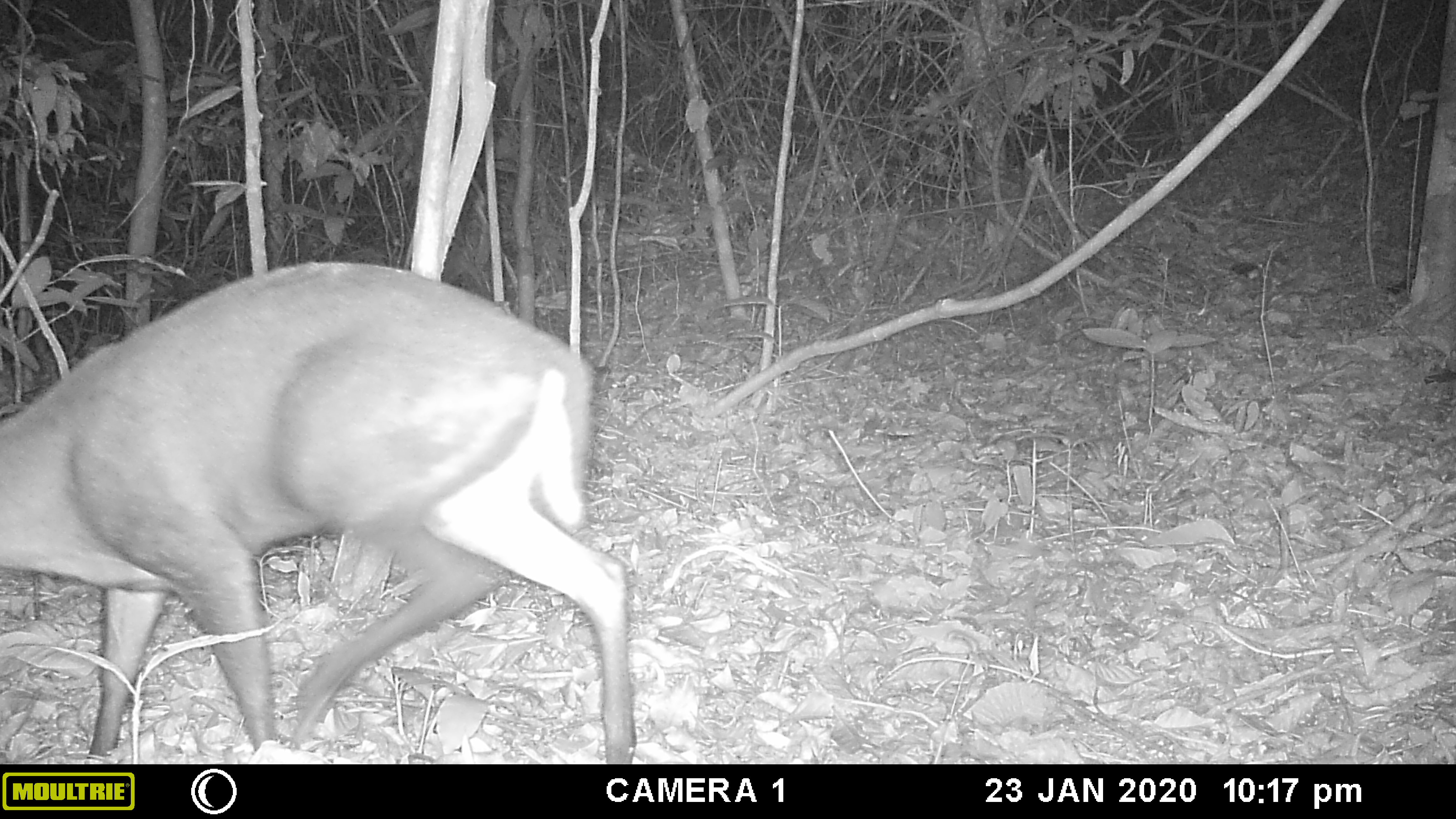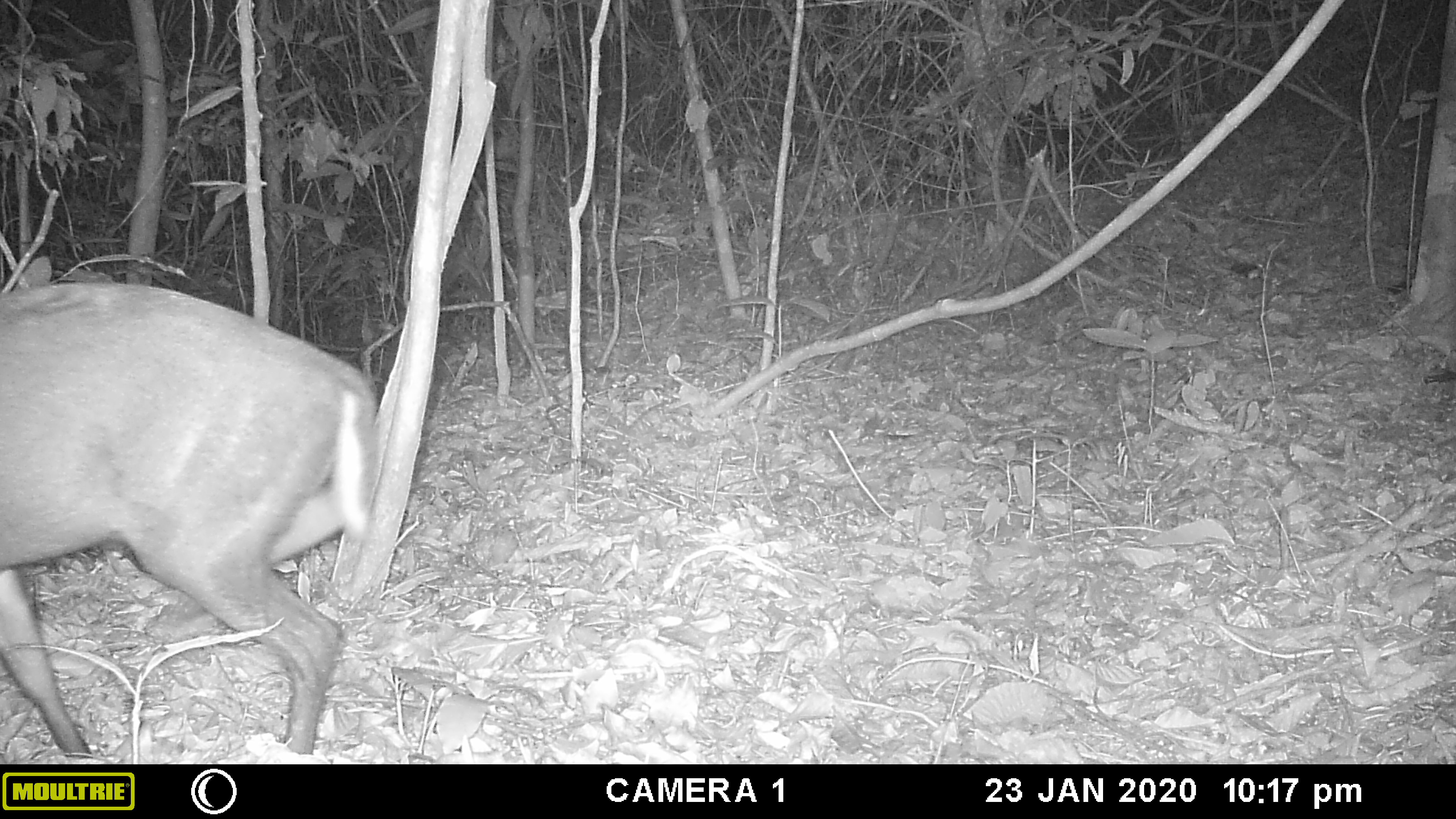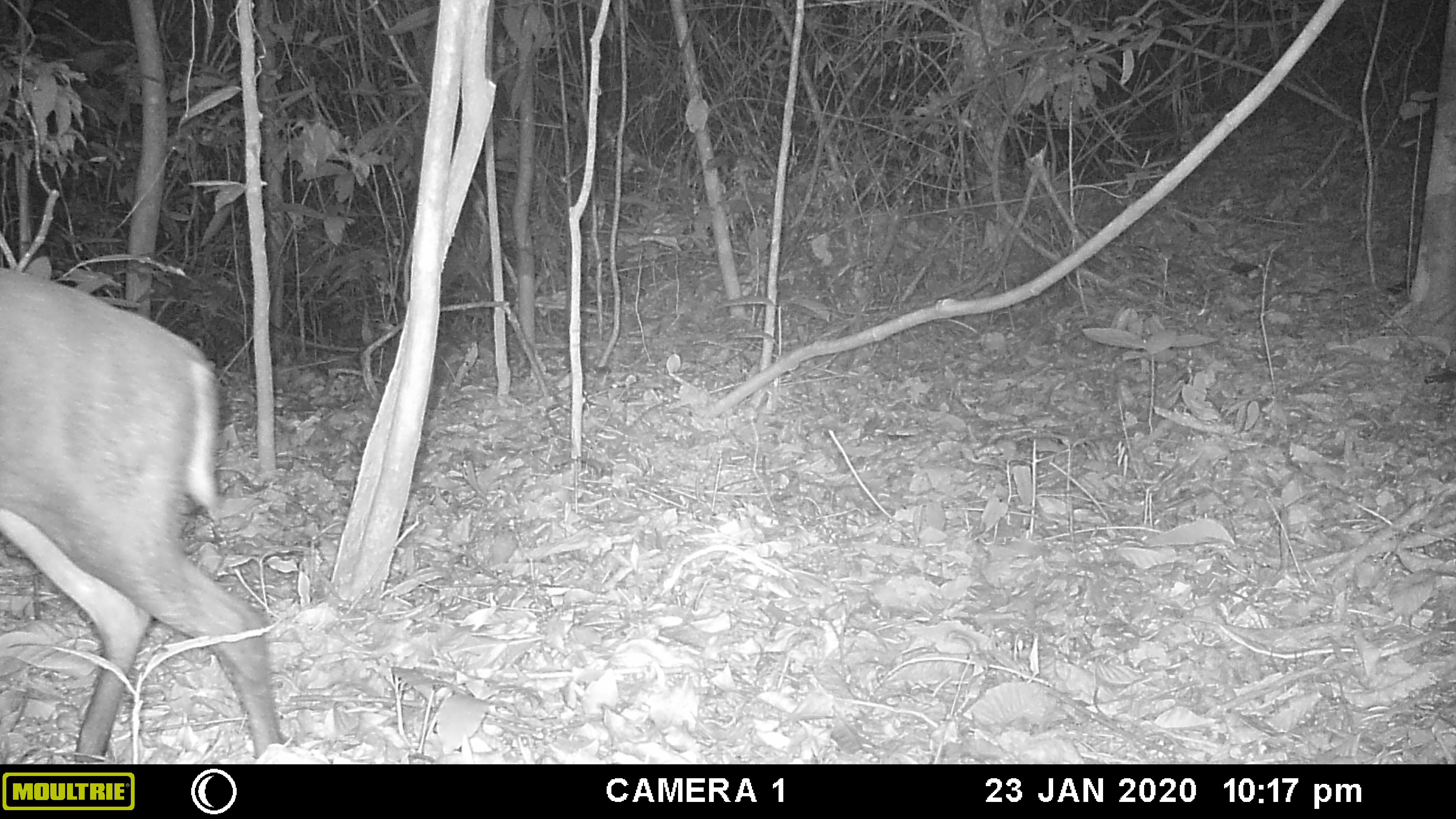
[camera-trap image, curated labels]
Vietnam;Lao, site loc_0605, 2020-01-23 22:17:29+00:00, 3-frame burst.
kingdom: Animalia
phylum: Chordata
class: Mammalia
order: Artiodactyla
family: Cervidae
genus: Muntiacus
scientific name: Muntiacus rooseveltorum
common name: roosevelt's muntjac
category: roosevelts muntjac group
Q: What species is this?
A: Roosevelts muntjac group (roosevelt's muntjac) (Muntiacus rooseveltorum).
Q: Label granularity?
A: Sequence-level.